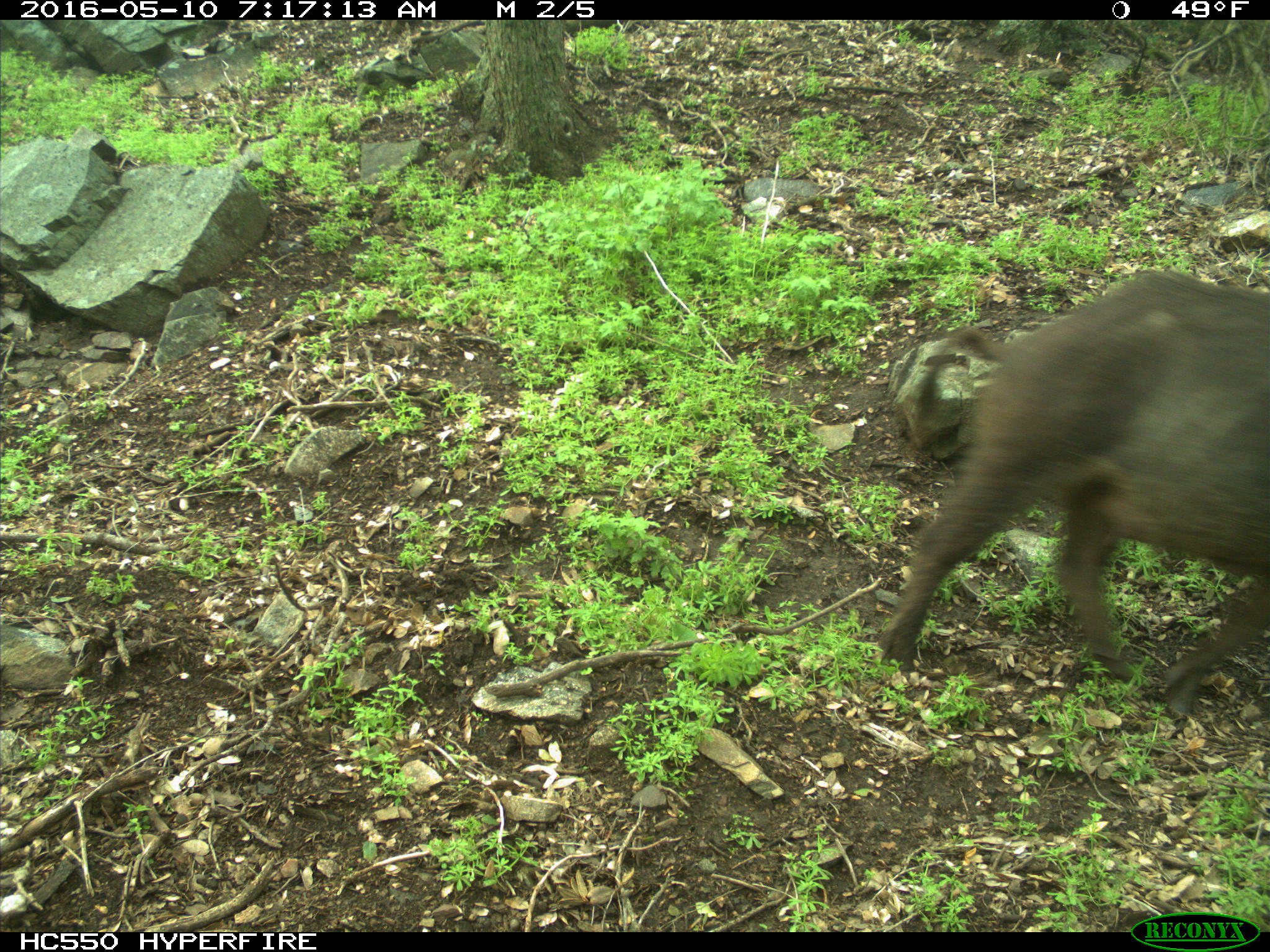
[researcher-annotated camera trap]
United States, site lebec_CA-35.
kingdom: Animalia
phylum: Chordata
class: Mammalia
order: Artiodactyla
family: Suidae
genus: Sus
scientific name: Sus scrofa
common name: wild boar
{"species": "Sus scrofa (wild boar)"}